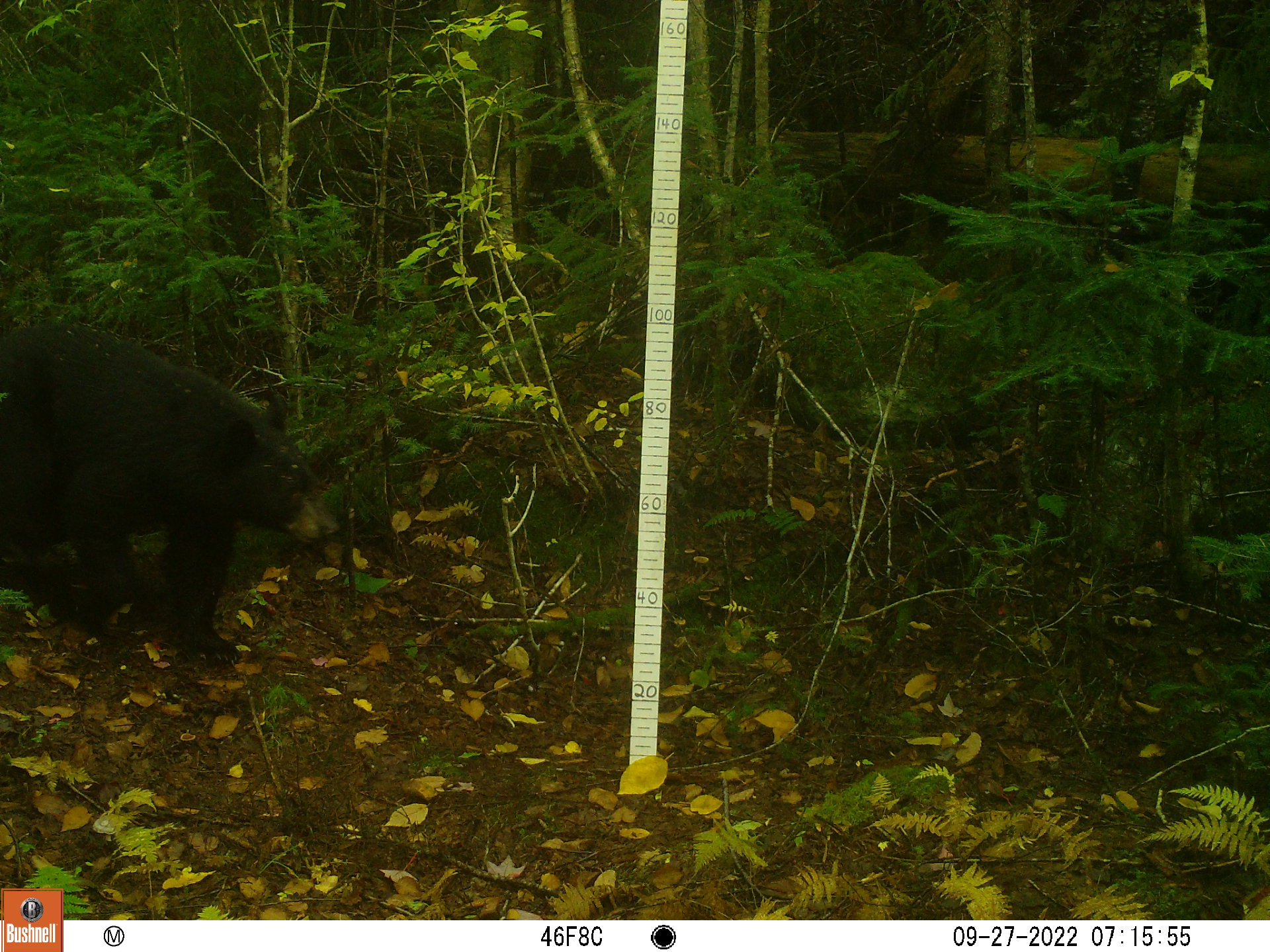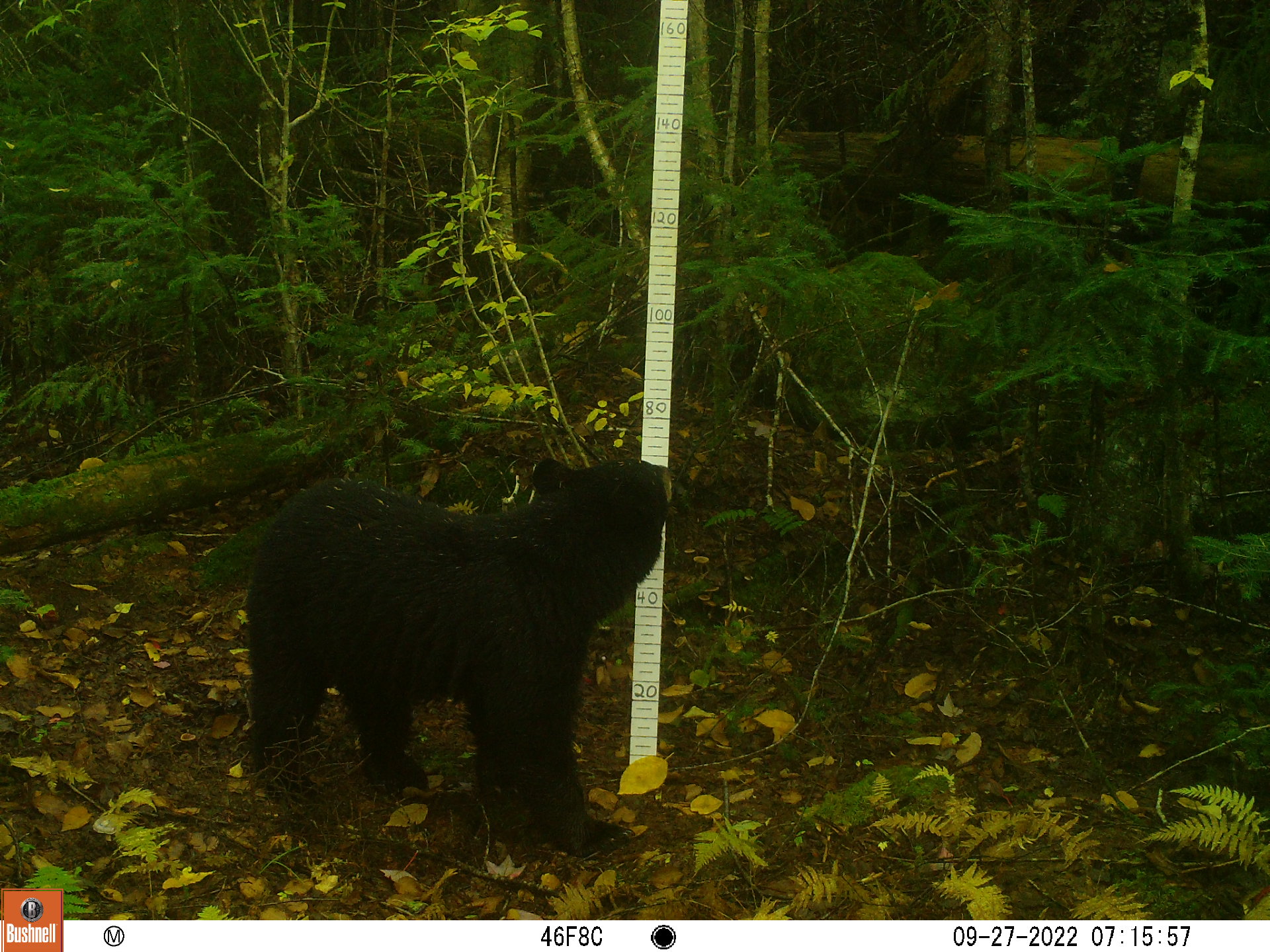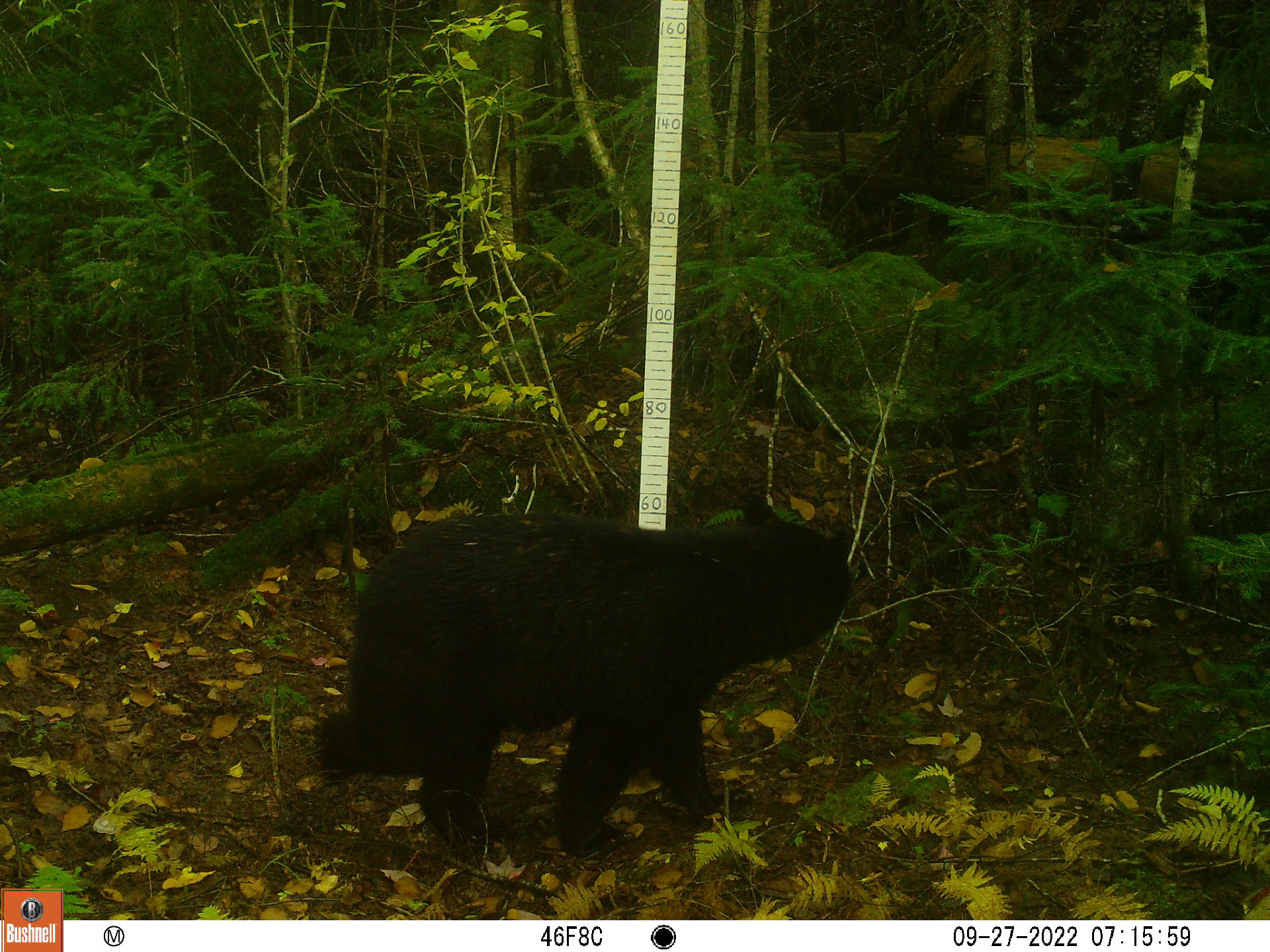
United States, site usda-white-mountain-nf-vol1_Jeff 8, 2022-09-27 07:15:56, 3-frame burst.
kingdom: Animalia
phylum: Chordata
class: Mammalia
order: Carnivora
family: Ursidae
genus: Ursus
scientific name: Ursus americanus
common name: black bear